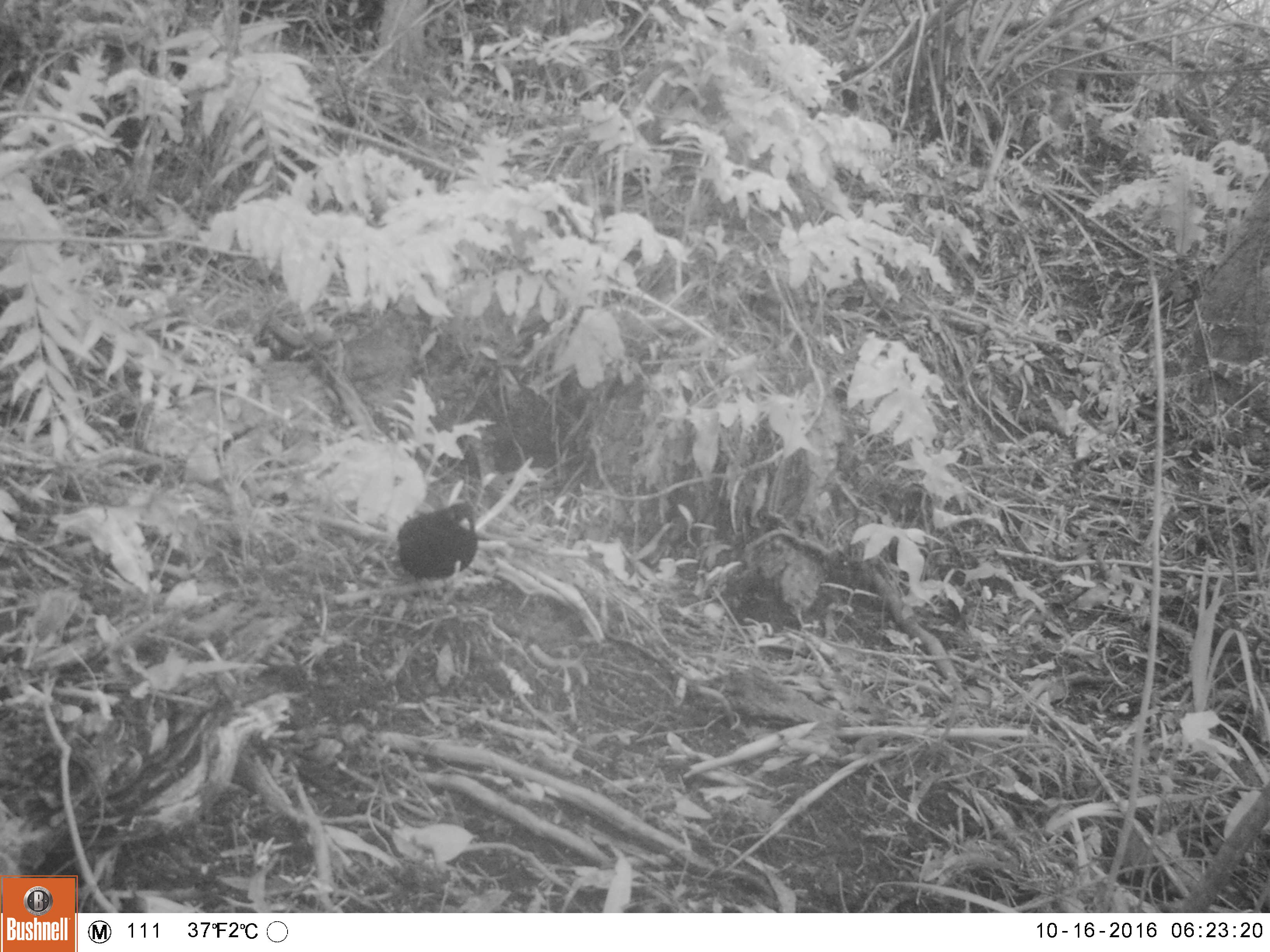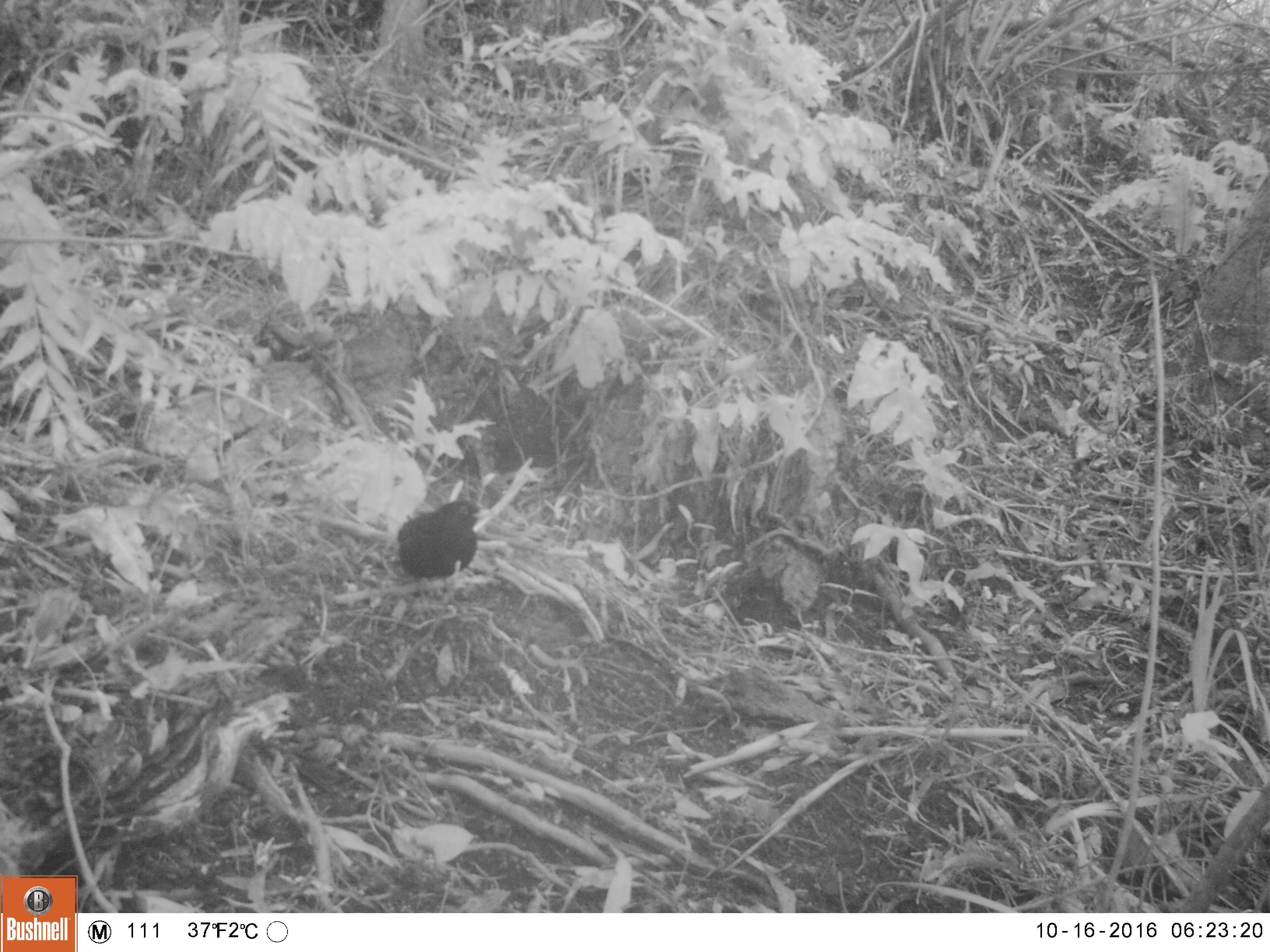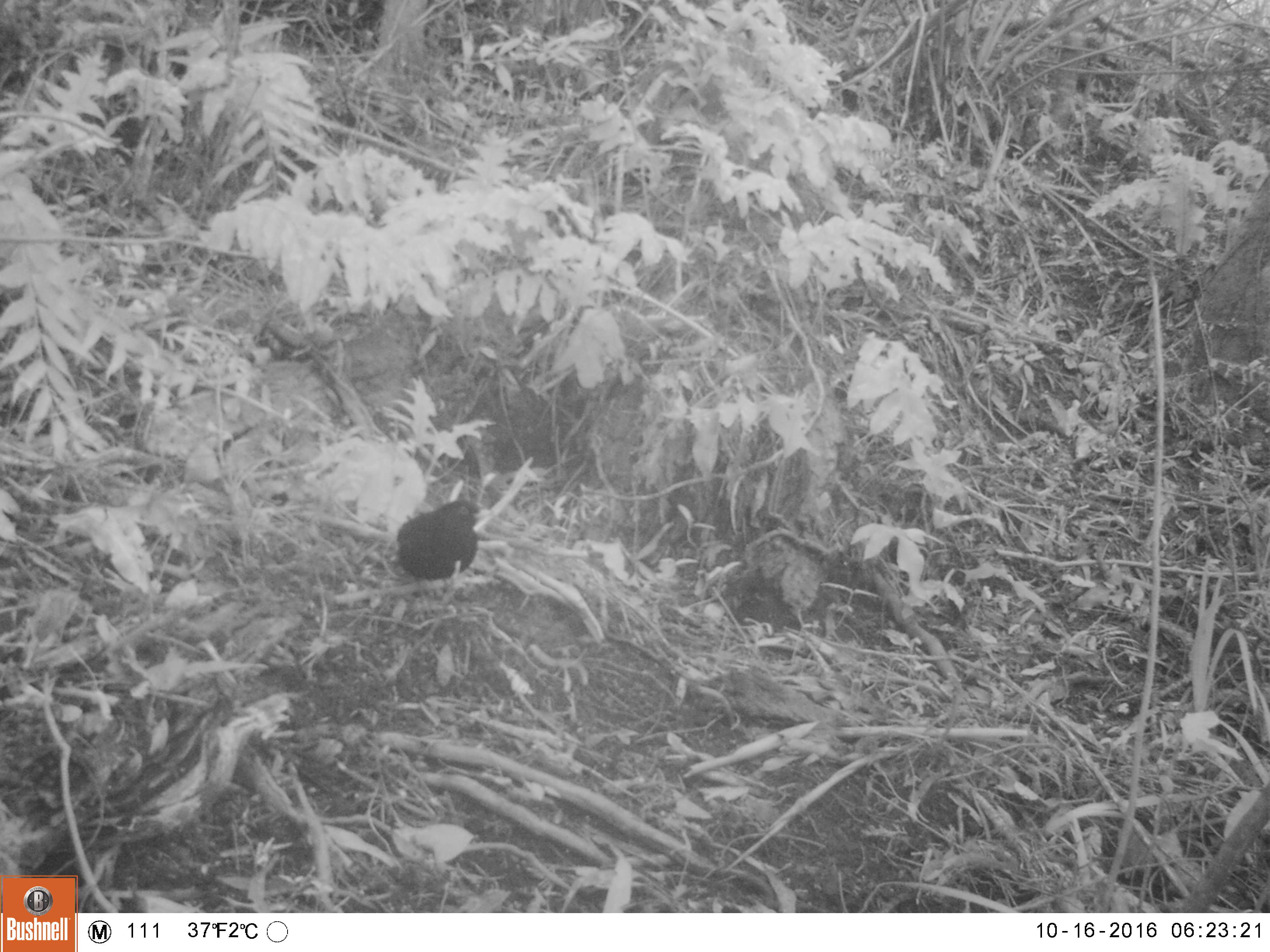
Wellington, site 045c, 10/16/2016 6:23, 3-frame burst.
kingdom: Animalia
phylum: Chordata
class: Aves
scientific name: Aves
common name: bird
Bird (Aves).